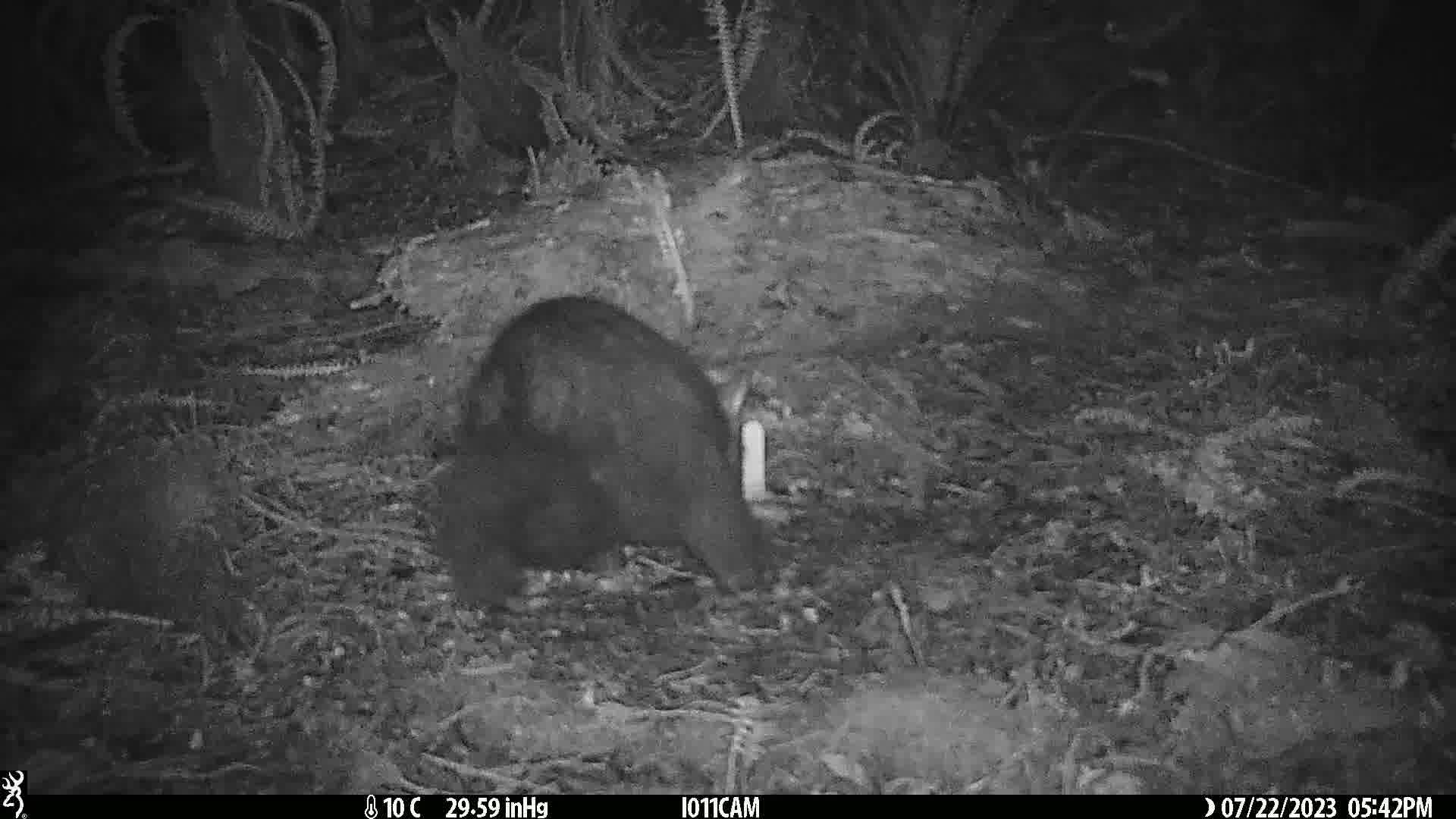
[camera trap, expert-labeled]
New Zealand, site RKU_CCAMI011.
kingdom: Animalia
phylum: Chordata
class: Mammalia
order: Diprotodontia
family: Phalangeridae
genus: Trichosurus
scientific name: Trichosurus vulpecula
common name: common brushtail possum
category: possum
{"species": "possum (common brushtail possum) (Trichosurus vulpecula)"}